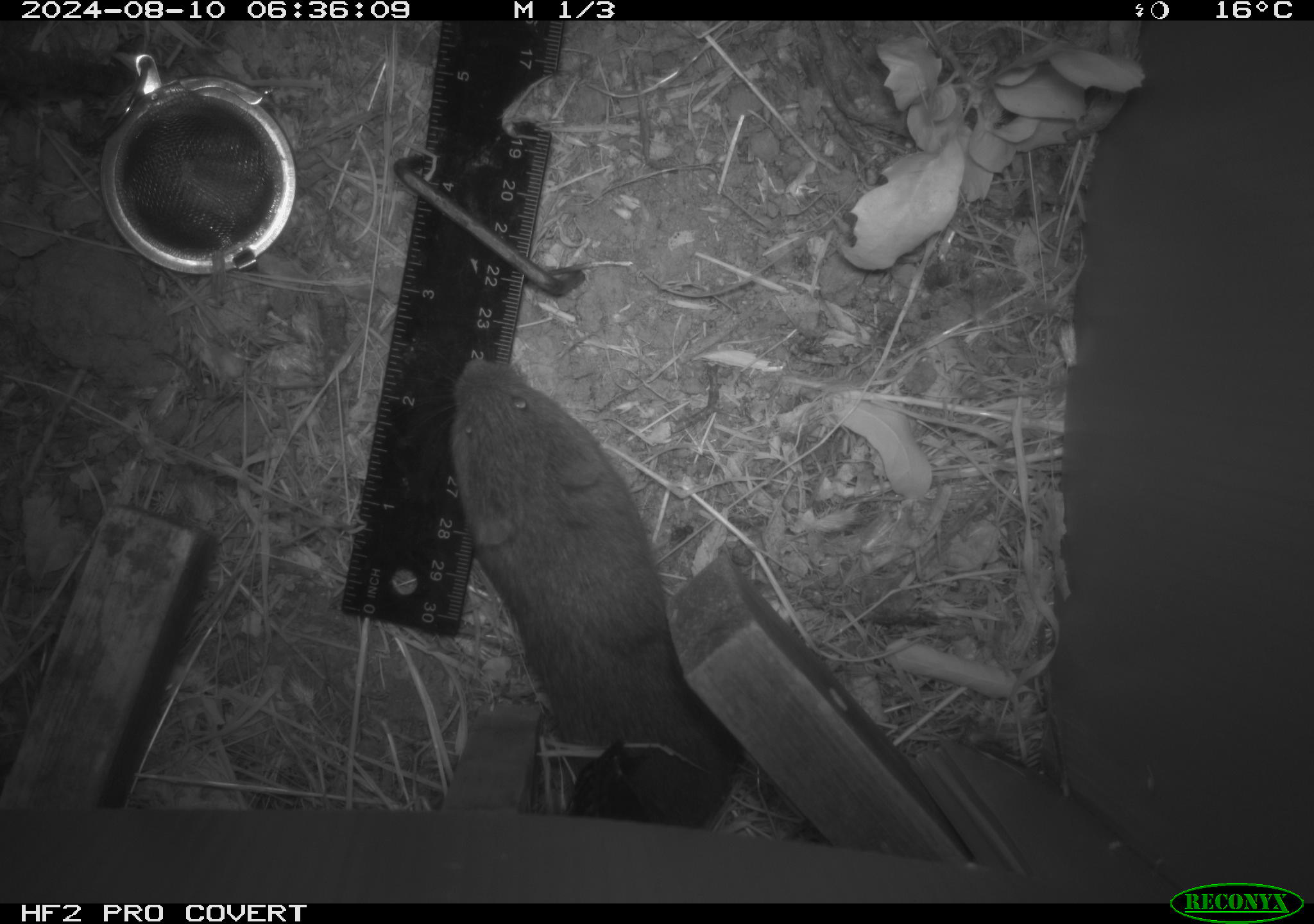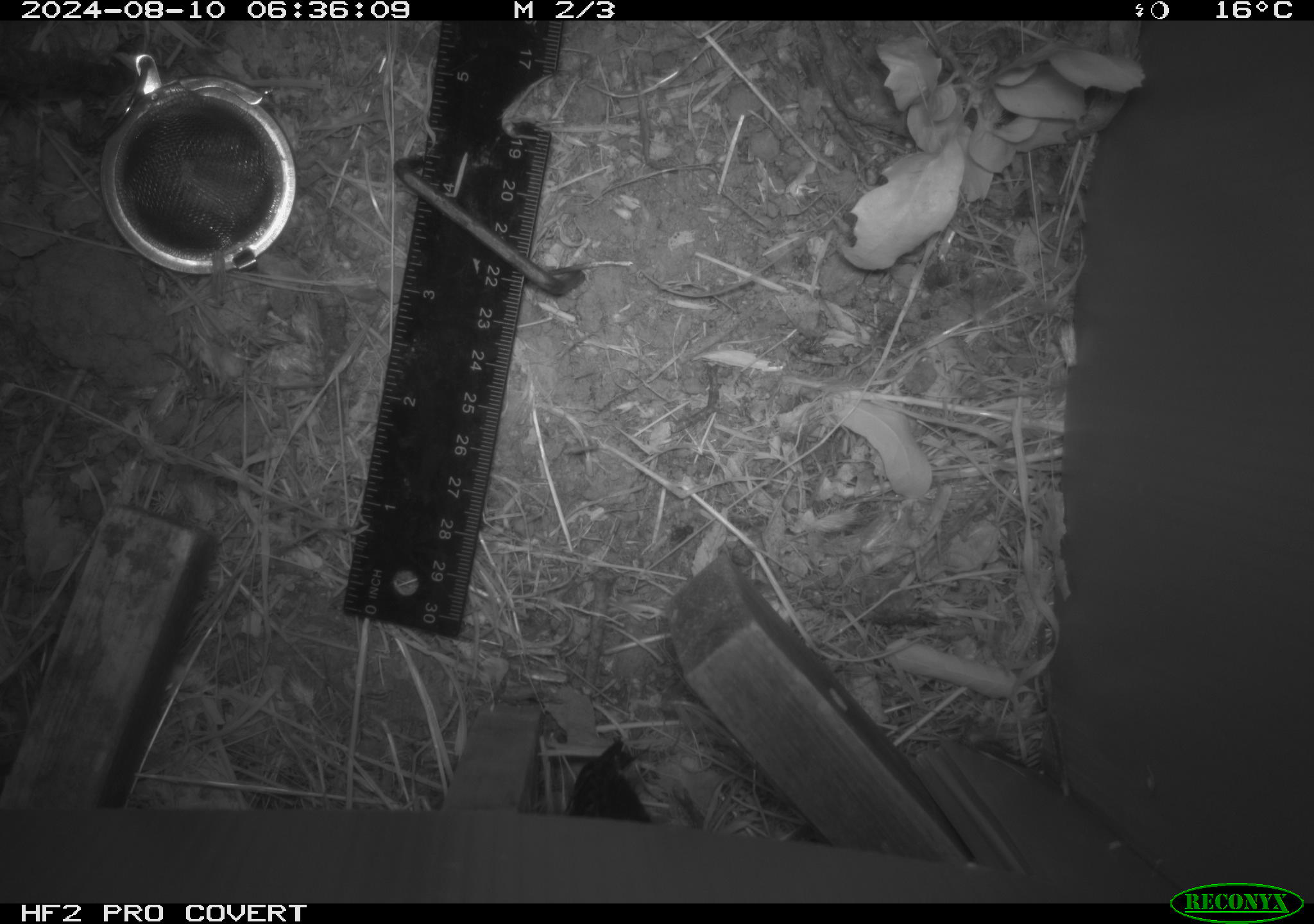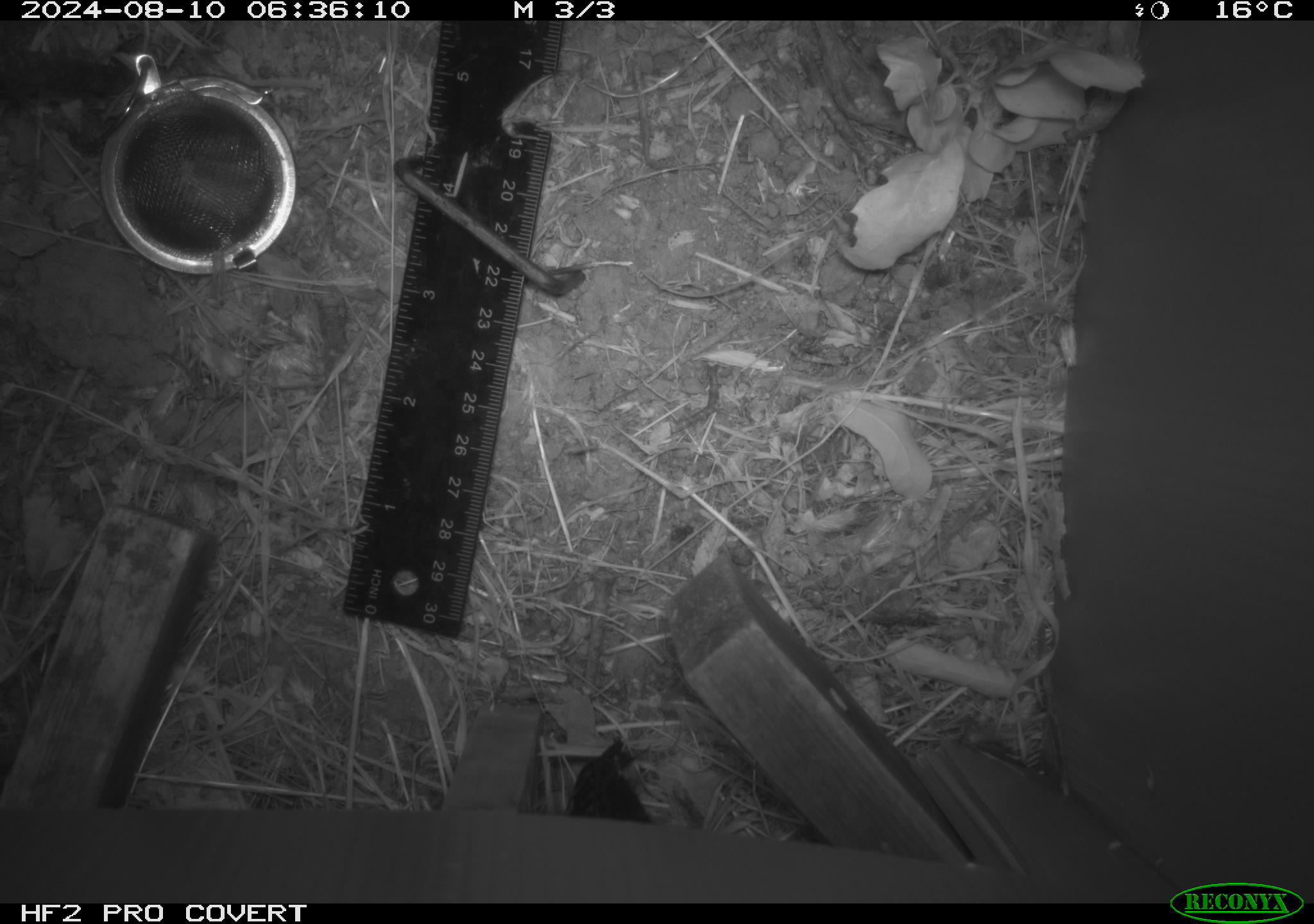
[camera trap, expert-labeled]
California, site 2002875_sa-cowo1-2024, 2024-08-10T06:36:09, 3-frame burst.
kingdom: Animalia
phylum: Chordata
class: Mammalia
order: Rodentia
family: Cricetidae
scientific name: Arvicolinae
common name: voles, lemmings, and muskrats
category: arvicolinae subfamily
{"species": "arvicolinae subfamily (voles, lemmings, and muskrats) (Arvicolinae)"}